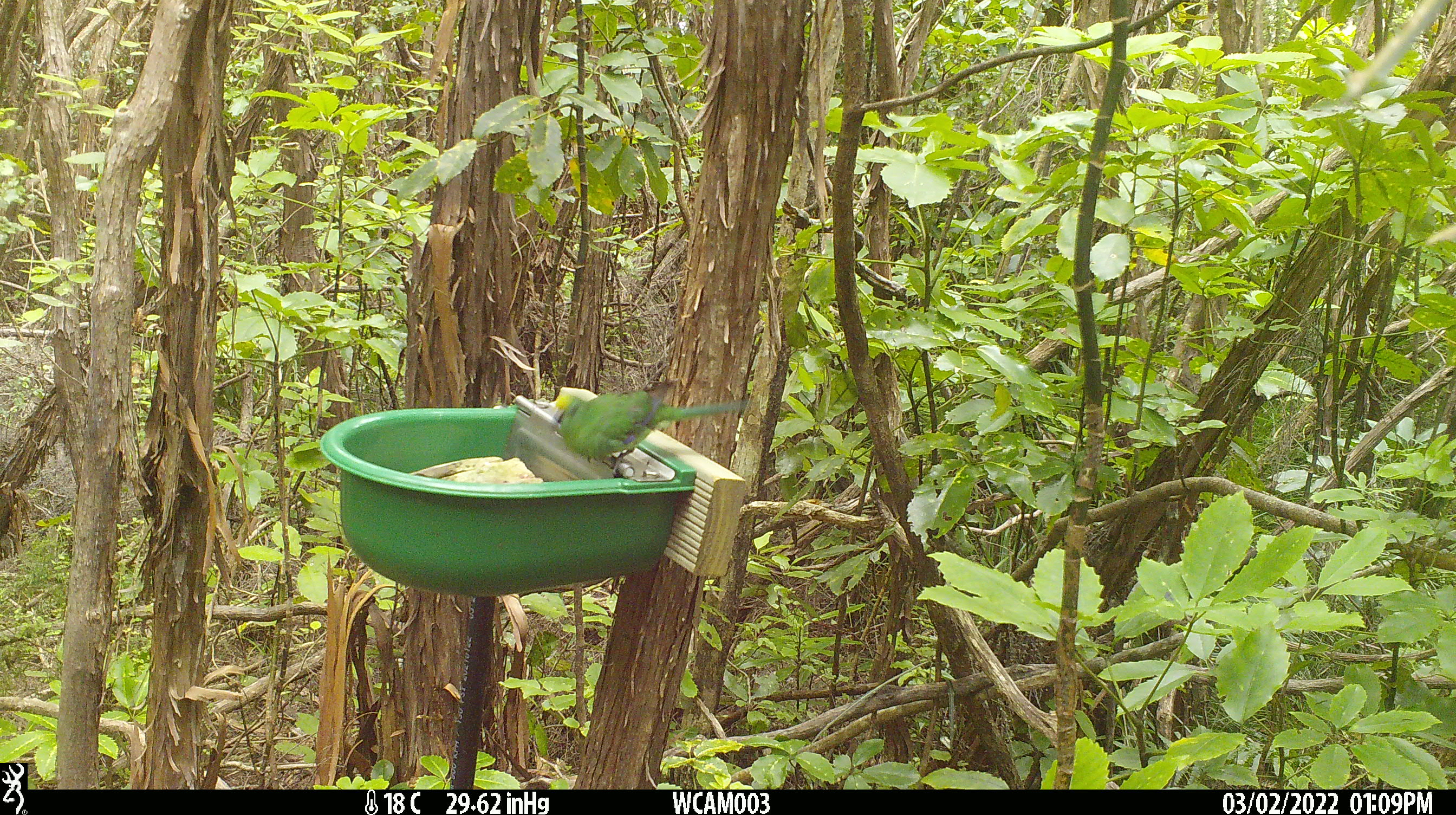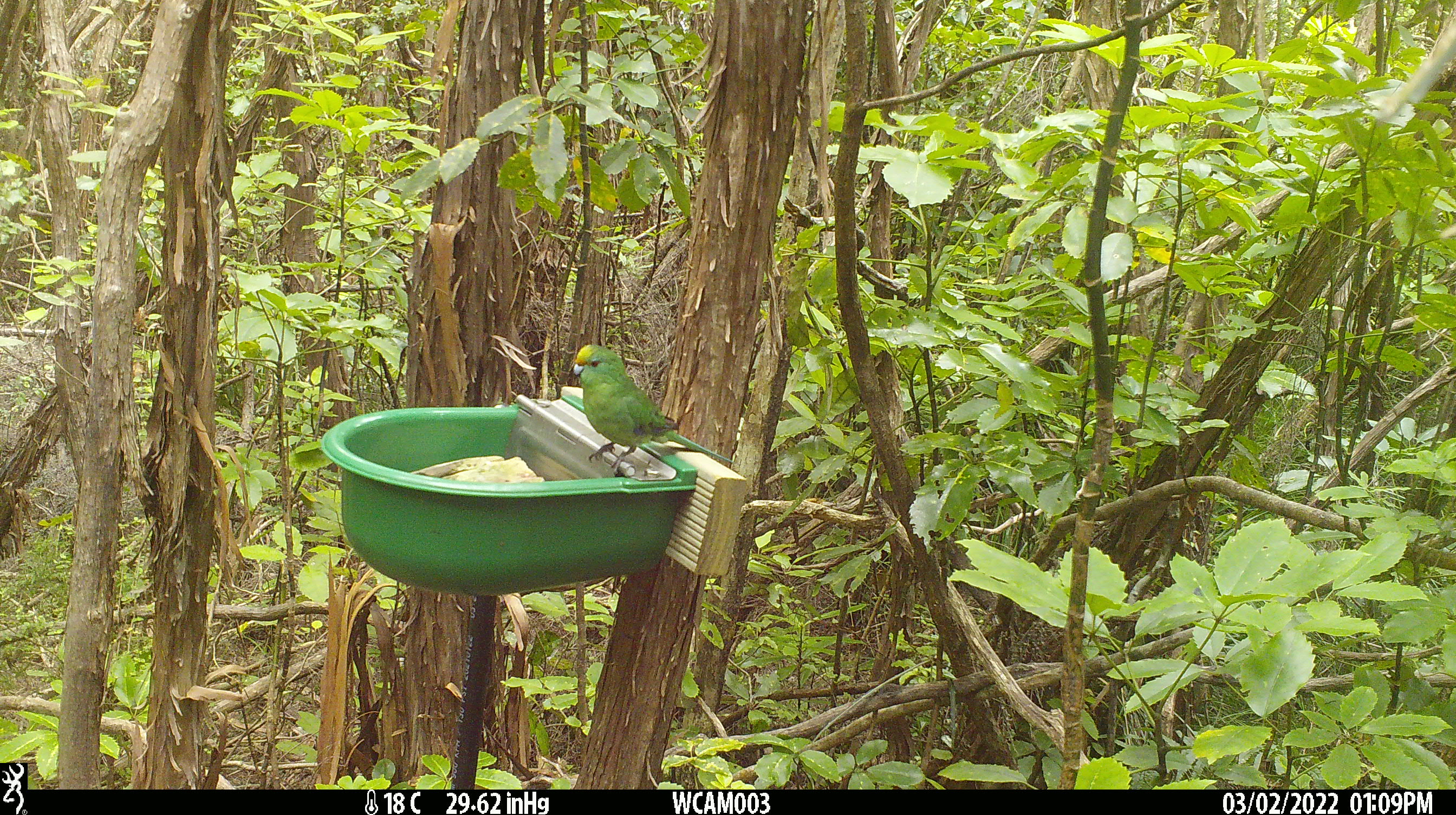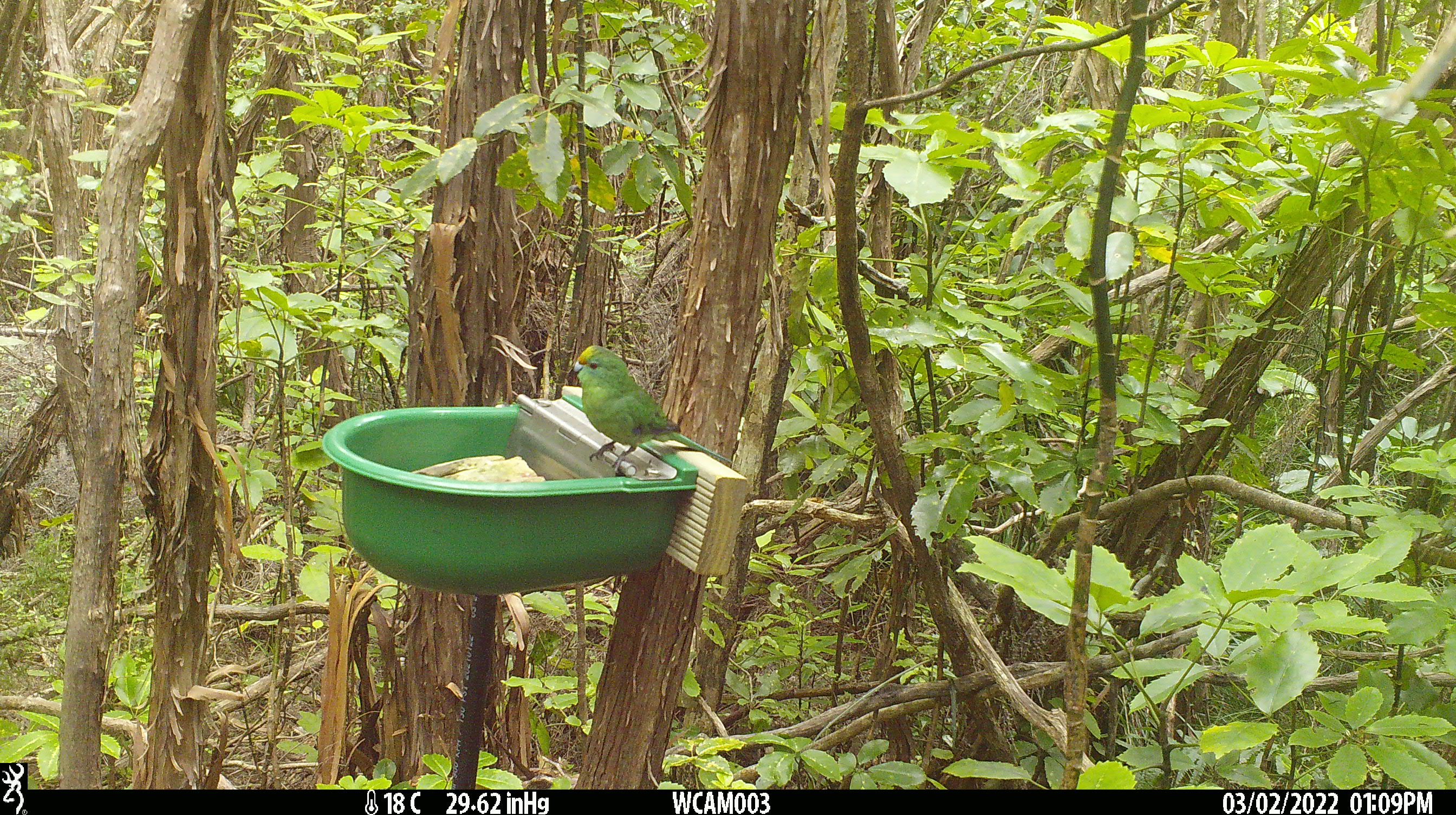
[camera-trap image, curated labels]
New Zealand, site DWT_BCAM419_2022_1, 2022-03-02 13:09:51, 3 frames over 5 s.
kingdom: Animalia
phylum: Chordata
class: Aves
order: Psittaciformes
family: Psittaculidae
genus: Cyanoramphus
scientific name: Cyanoramphus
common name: parakeet